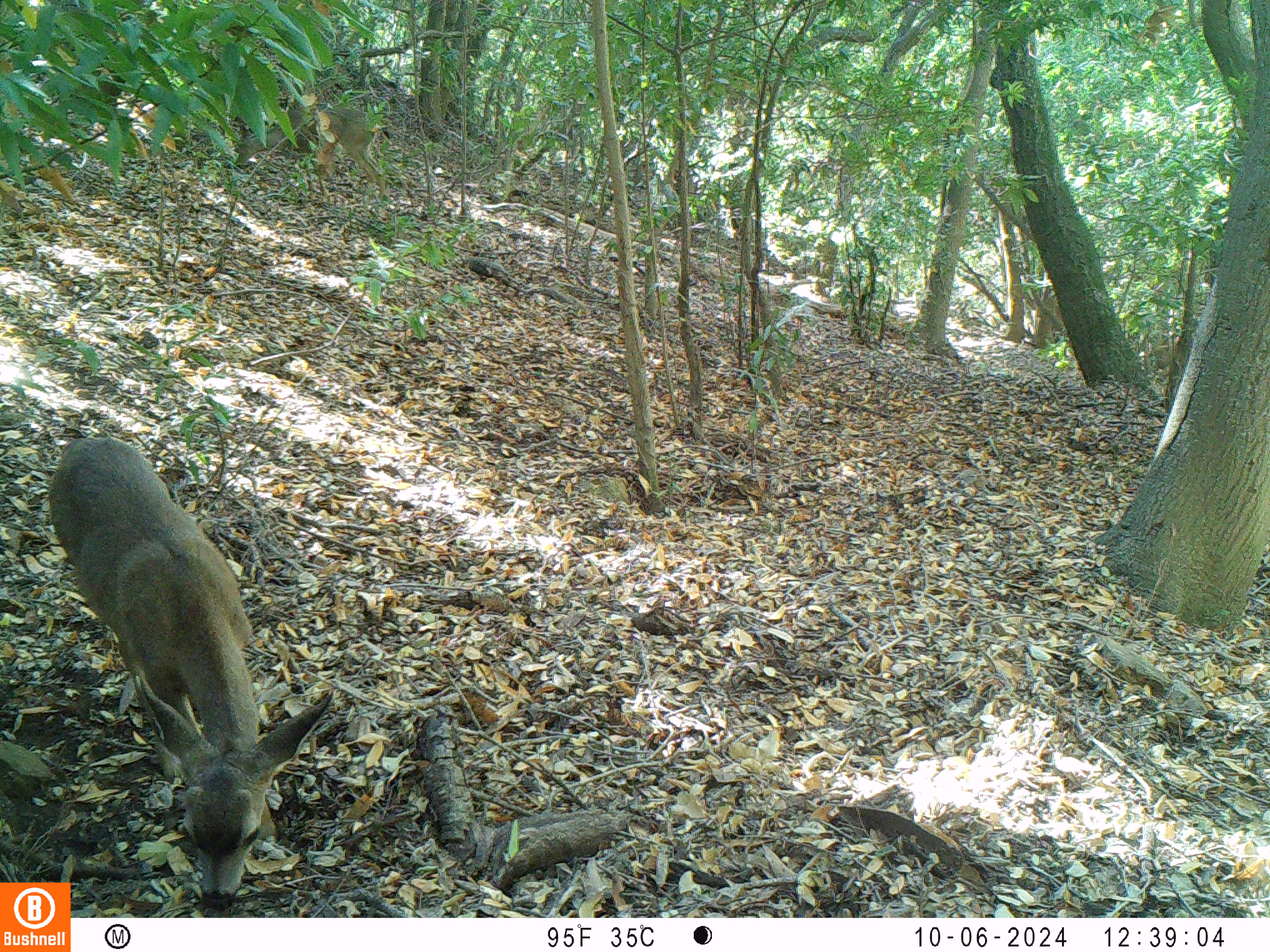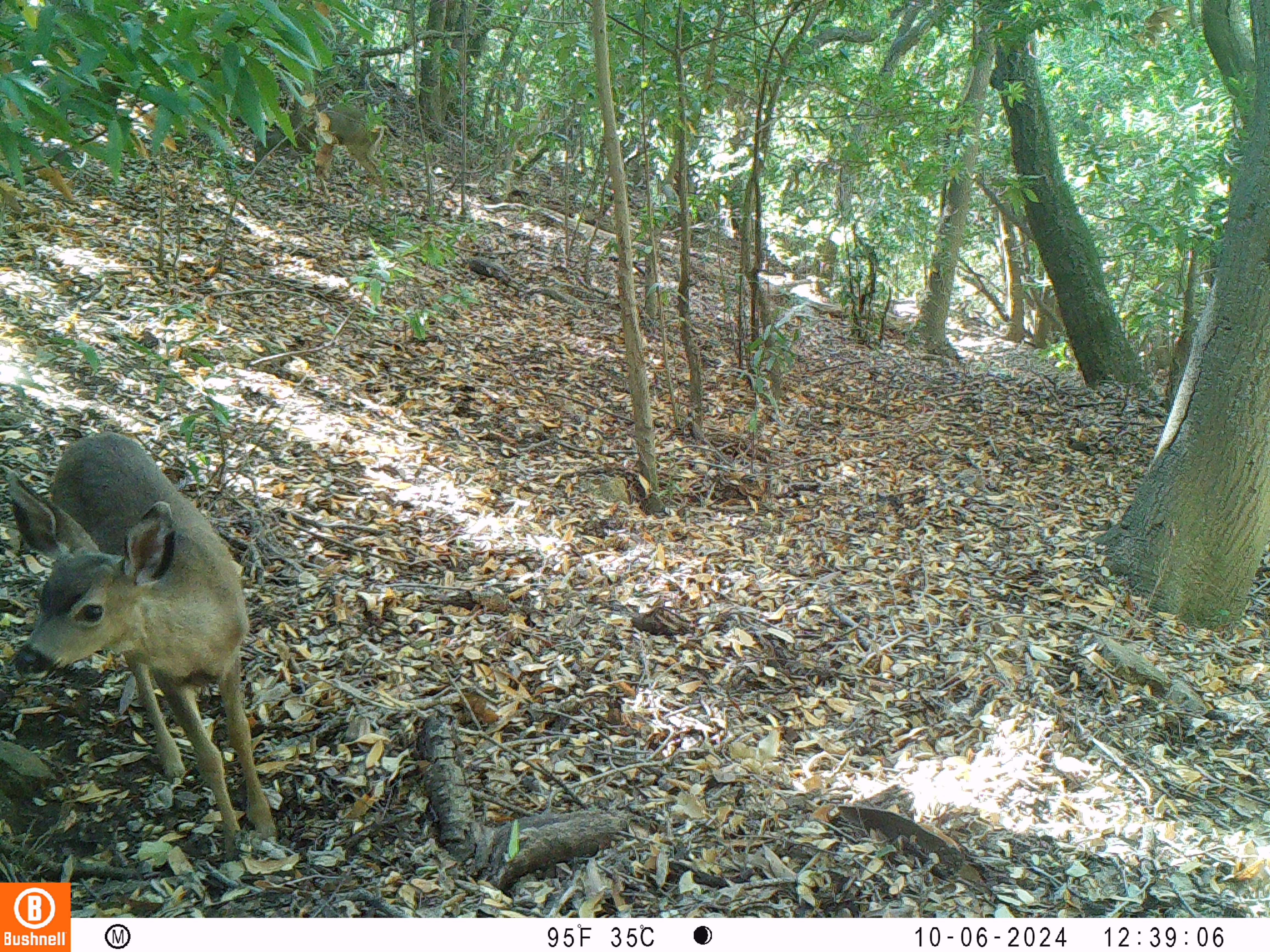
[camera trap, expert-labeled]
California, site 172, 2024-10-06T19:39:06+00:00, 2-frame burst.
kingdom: Animalia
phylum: Chordata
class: Mammalia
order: Artiodactyla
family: Cervidae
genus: Odocoileus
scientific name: Odocoileus hemionus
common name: mule deer